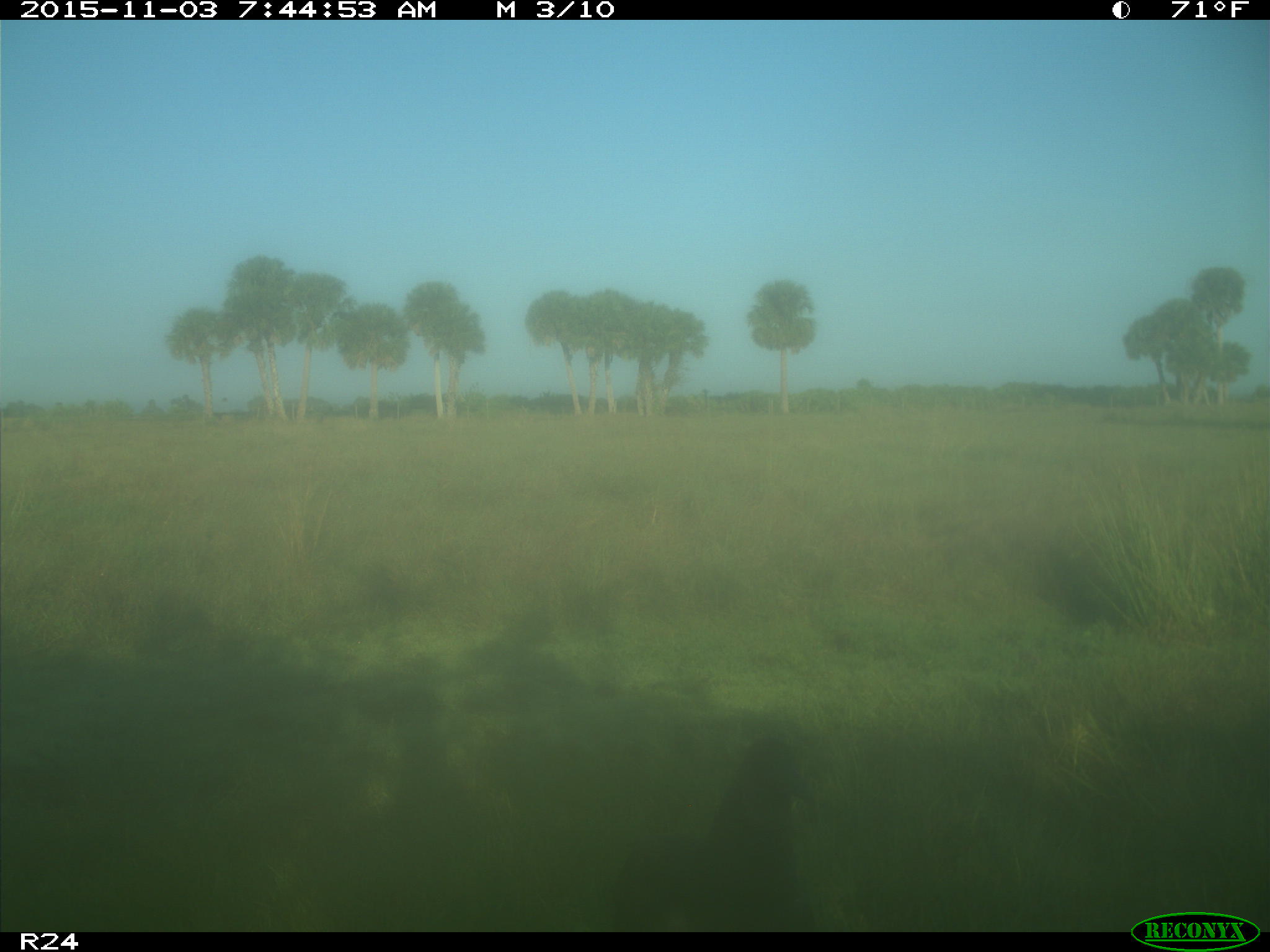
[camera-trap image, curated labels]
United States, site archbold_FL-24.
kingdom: Animalia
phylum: Chordata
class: Aves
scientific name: Aves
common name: birds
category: unidentified bird